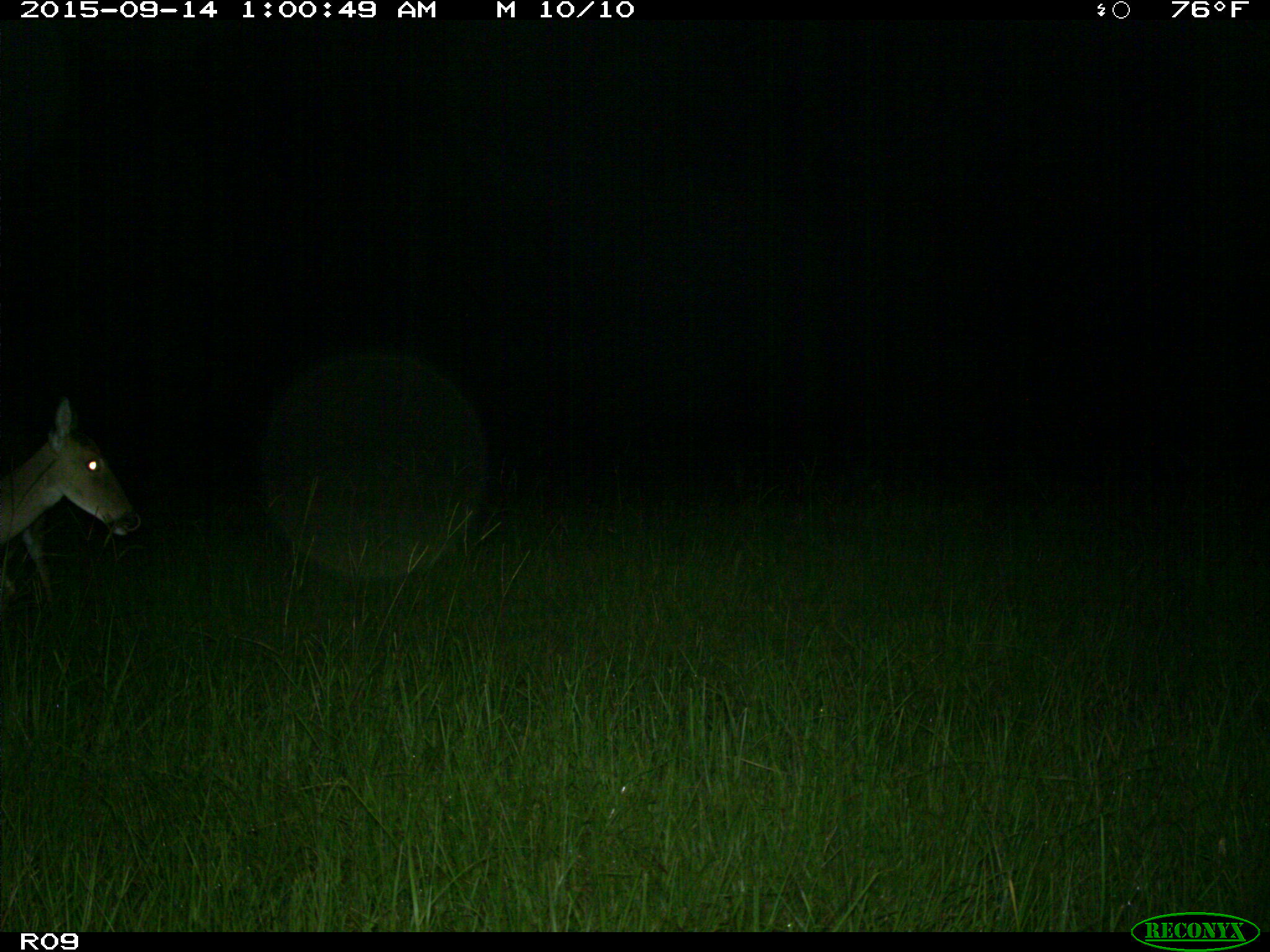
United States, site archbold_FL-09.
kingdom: Animalia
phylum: Chordata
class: Mammalia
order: Artiodactyla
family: Cervidae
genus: Odocoileus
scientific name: Odocoileus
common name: deer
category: unidentified deer